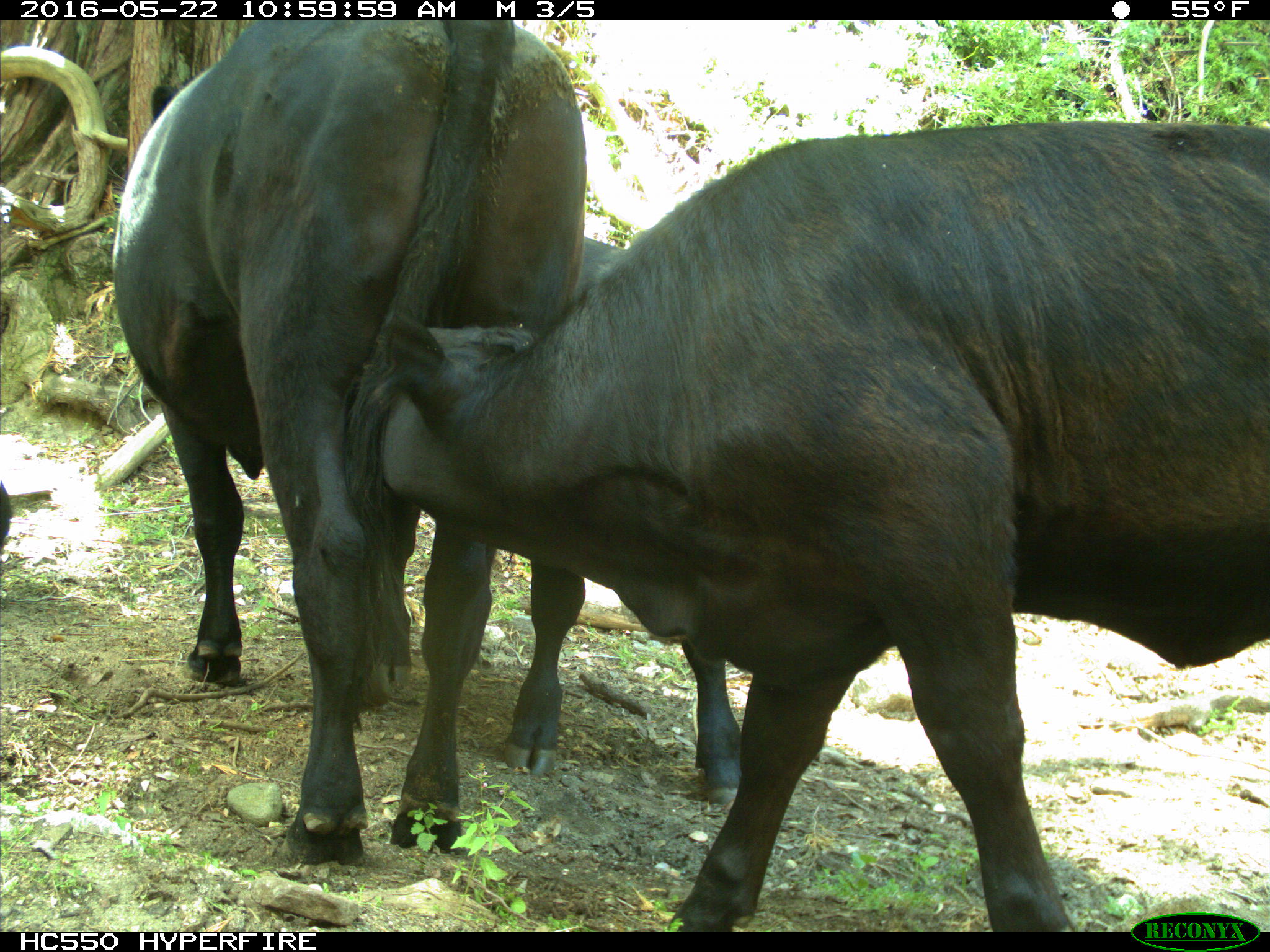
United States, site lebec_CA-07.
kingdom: Animalia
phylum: Chordata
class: Mammalia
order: Artiodactyla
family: Bovidae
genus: Bos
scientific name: Bos taurus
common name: domestic cow